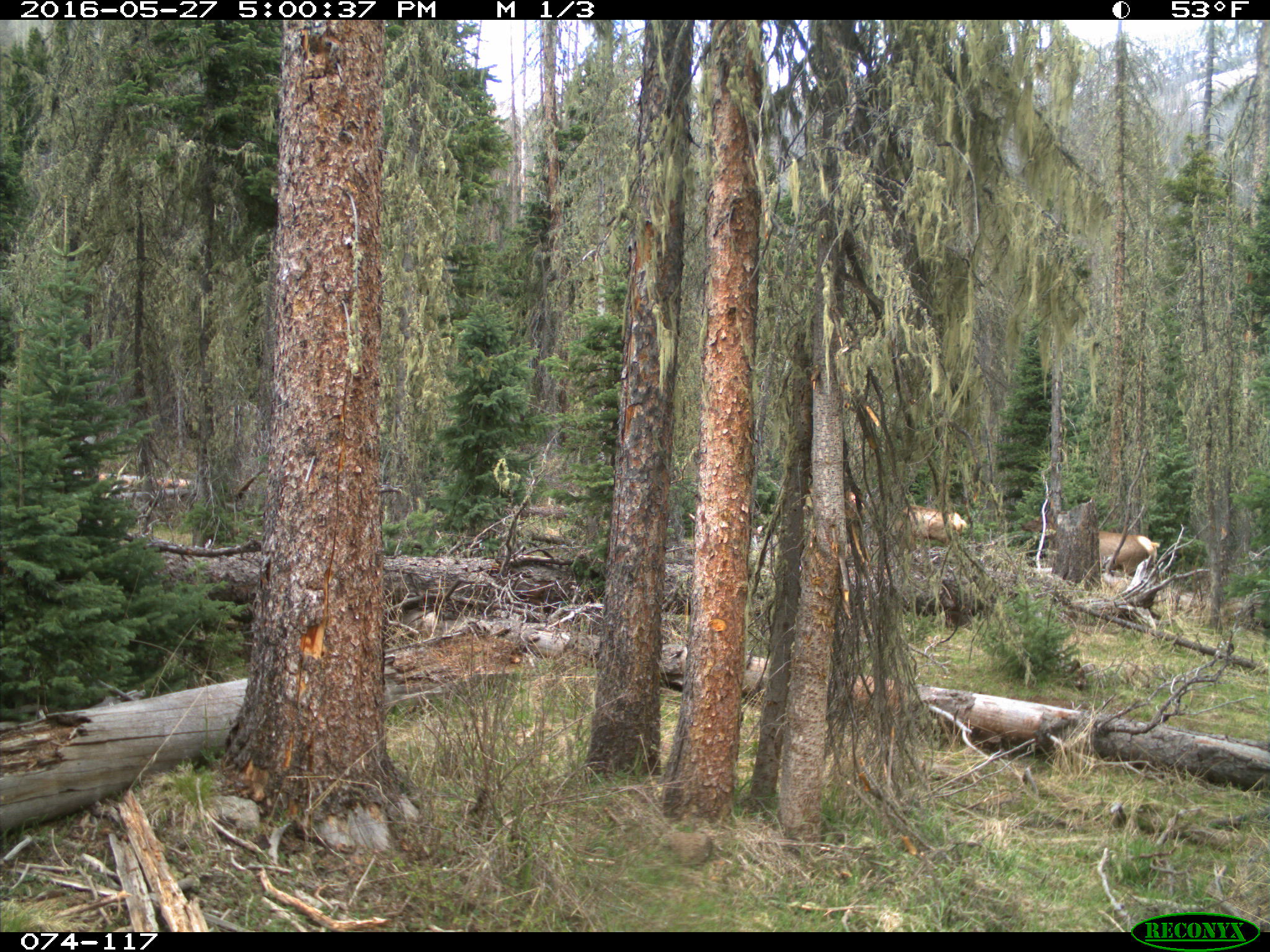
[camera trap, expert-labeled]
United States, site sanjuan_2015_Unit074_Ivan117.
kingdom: Animalia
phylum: Chordata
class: Mammalia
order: Artiodactyla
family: Cervidae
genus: Cervus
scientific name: Cervus elaphus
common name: red deer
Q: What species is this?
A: Cervus elaphus (red deer).